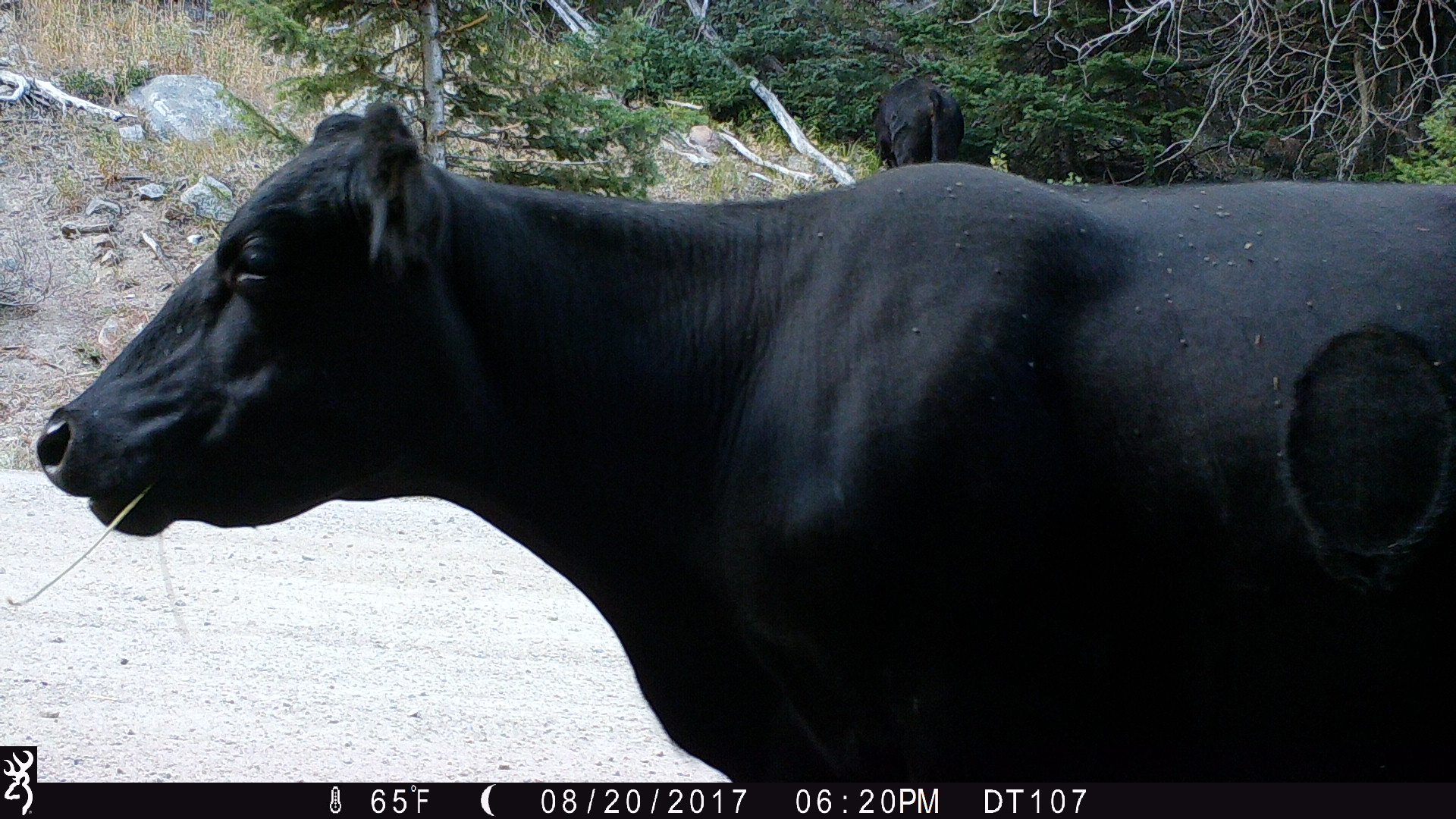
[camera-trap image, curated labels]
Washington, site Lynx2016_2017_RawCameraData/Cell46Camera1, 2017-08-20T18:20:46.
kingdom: Animalia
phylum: Chordata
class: Mammalia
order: Artiodactyla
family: Bovidae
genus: Bos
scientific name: Bos taurus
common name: domestic cattle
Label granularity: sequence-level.